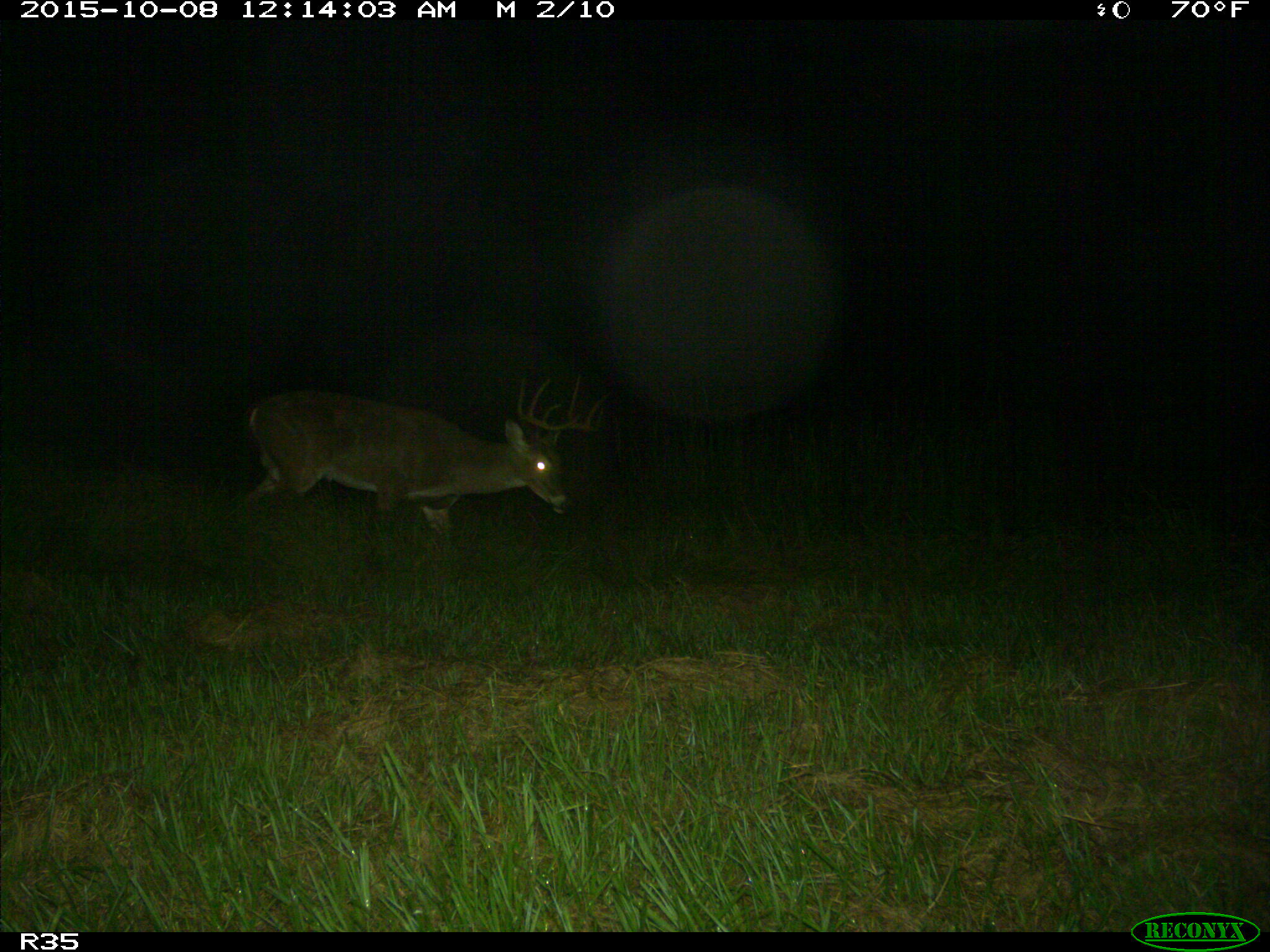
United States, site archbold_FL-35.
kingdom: Animalia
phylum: Chordata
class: Mammalia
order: Artiodactyla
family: Cervidae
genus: Odocoileus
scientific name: Odocoileus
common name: deer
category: unidentified deer